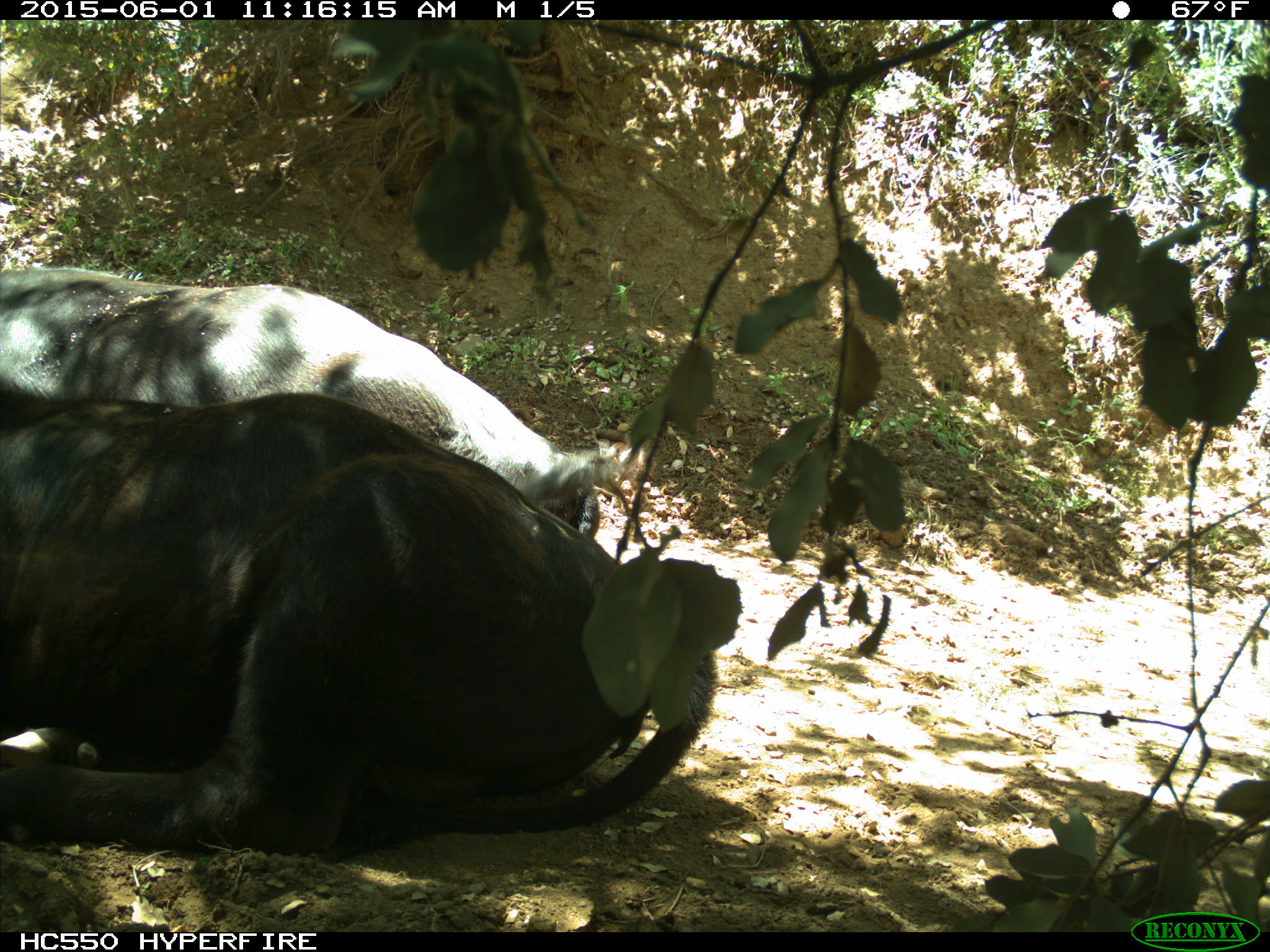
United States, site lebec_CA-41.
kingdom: Animalia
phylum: Chordata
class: Mammalia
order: Artiodactyla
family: Bovidae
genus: Bos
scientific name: Bos taurus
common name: domestic cow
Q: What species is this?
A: Bos taurus (domestic cow).